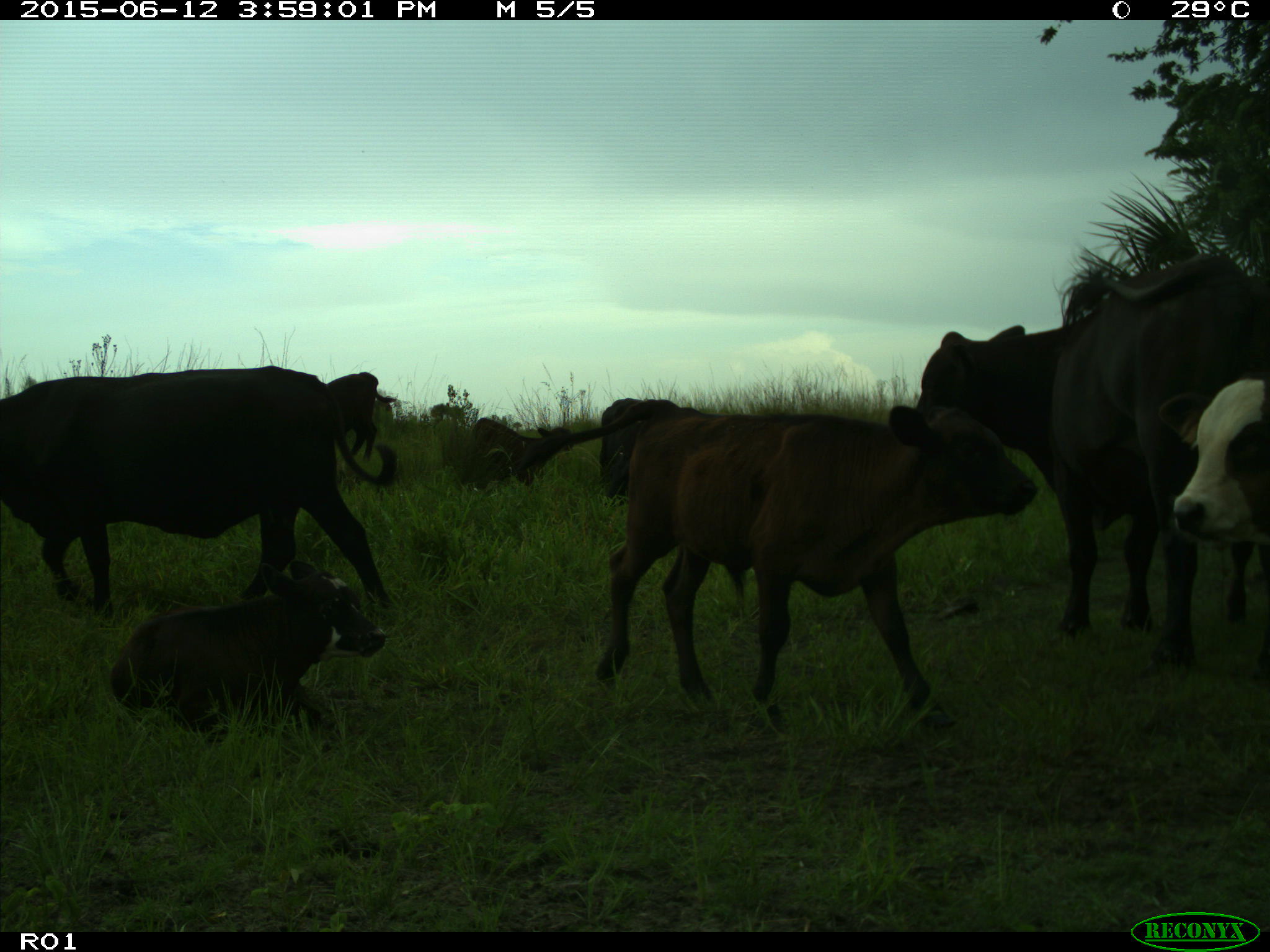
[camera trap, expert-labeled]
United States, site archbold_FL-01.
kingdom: Animalia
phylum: Chordata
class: Mammalia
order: Artiodactyla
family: Bovidae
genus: Bos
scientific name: Bos taurus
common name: domestic cow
Bos taurus (domestic cow).